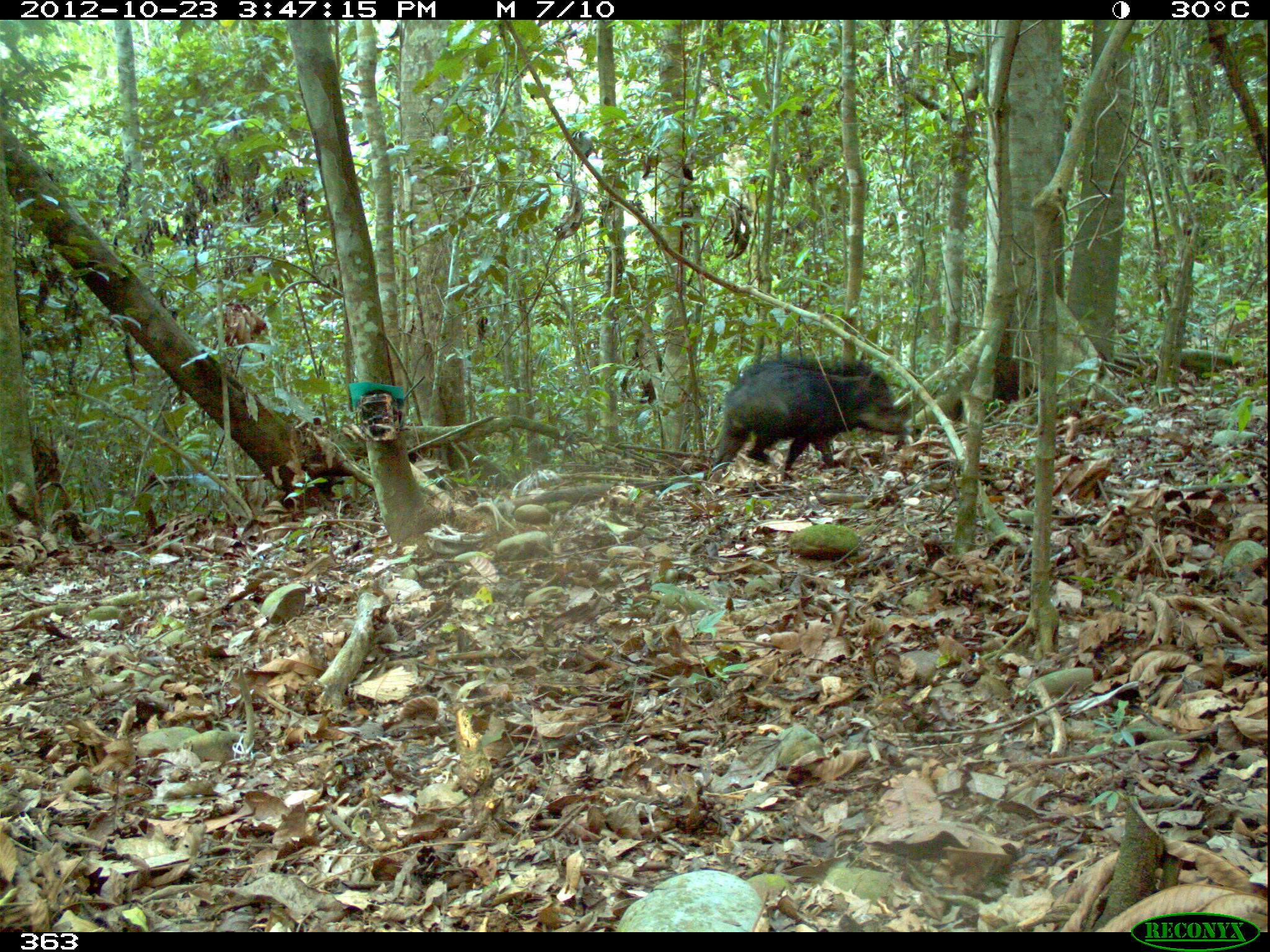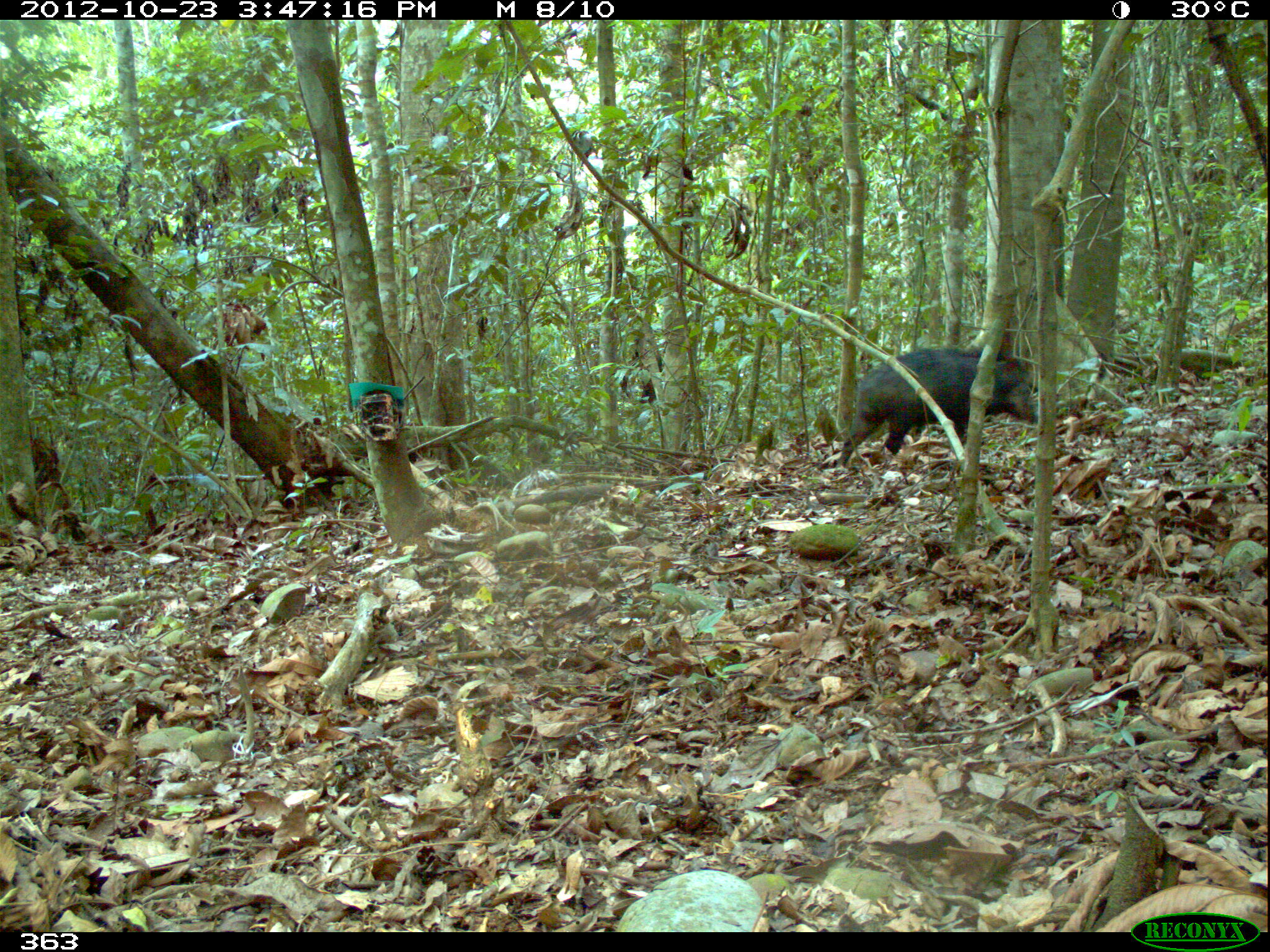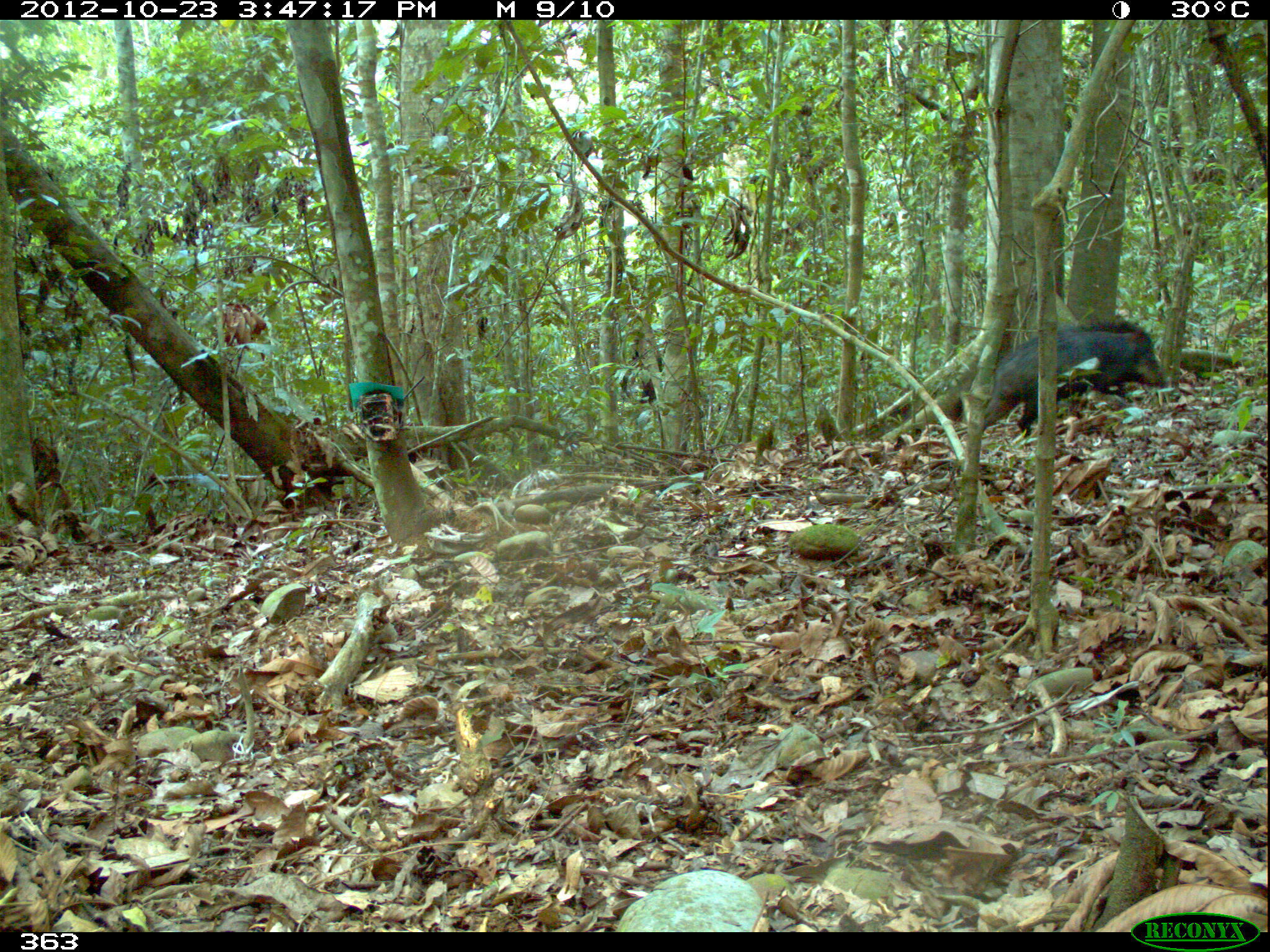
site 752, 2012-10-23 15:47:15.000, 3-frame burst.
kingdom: Animalia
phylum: Chordata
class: Mammalia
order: Artiodactyla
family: Tayassuidae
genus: Tayassu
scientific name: Tayassu pecari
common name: white-lipped peccary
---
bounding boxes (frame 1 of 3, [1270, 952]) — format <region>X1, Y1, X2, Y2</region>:
tayassu pecari: <region>706, 353, 914, 487</region>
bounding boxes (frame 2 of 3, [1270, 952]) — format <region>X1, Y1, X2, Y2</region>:
tayassu pecari: <region>832, 346, 1039, 474</region>